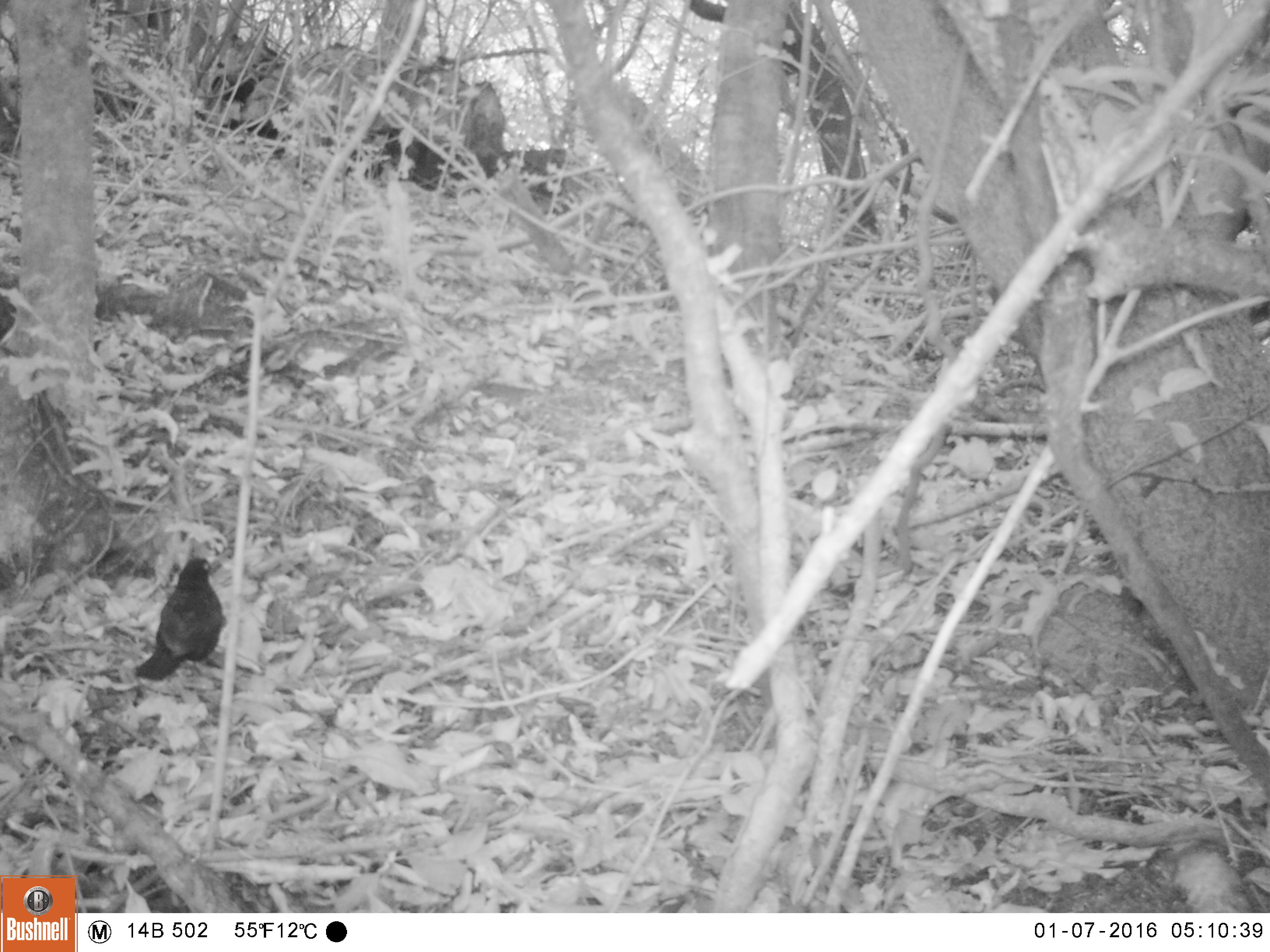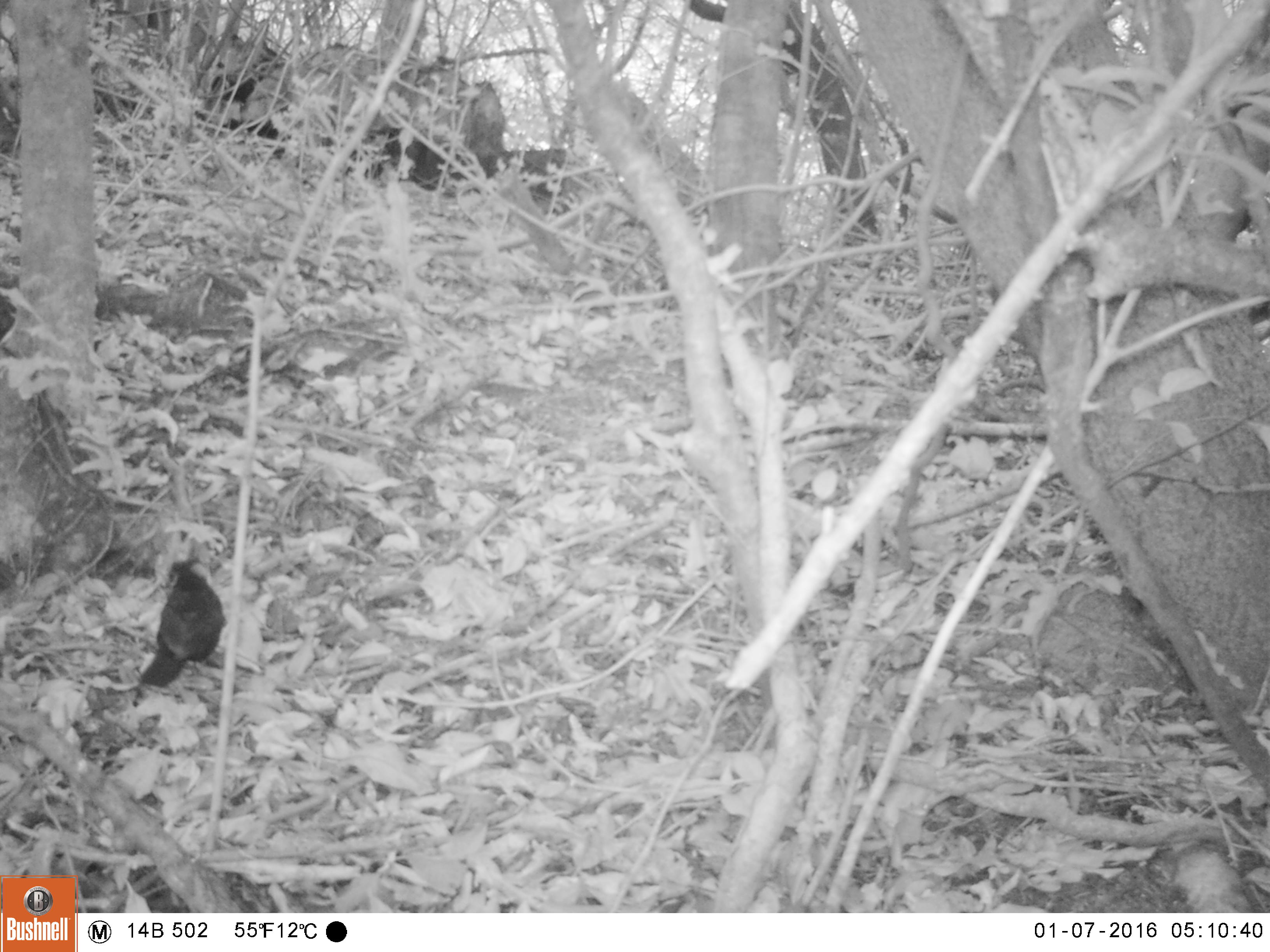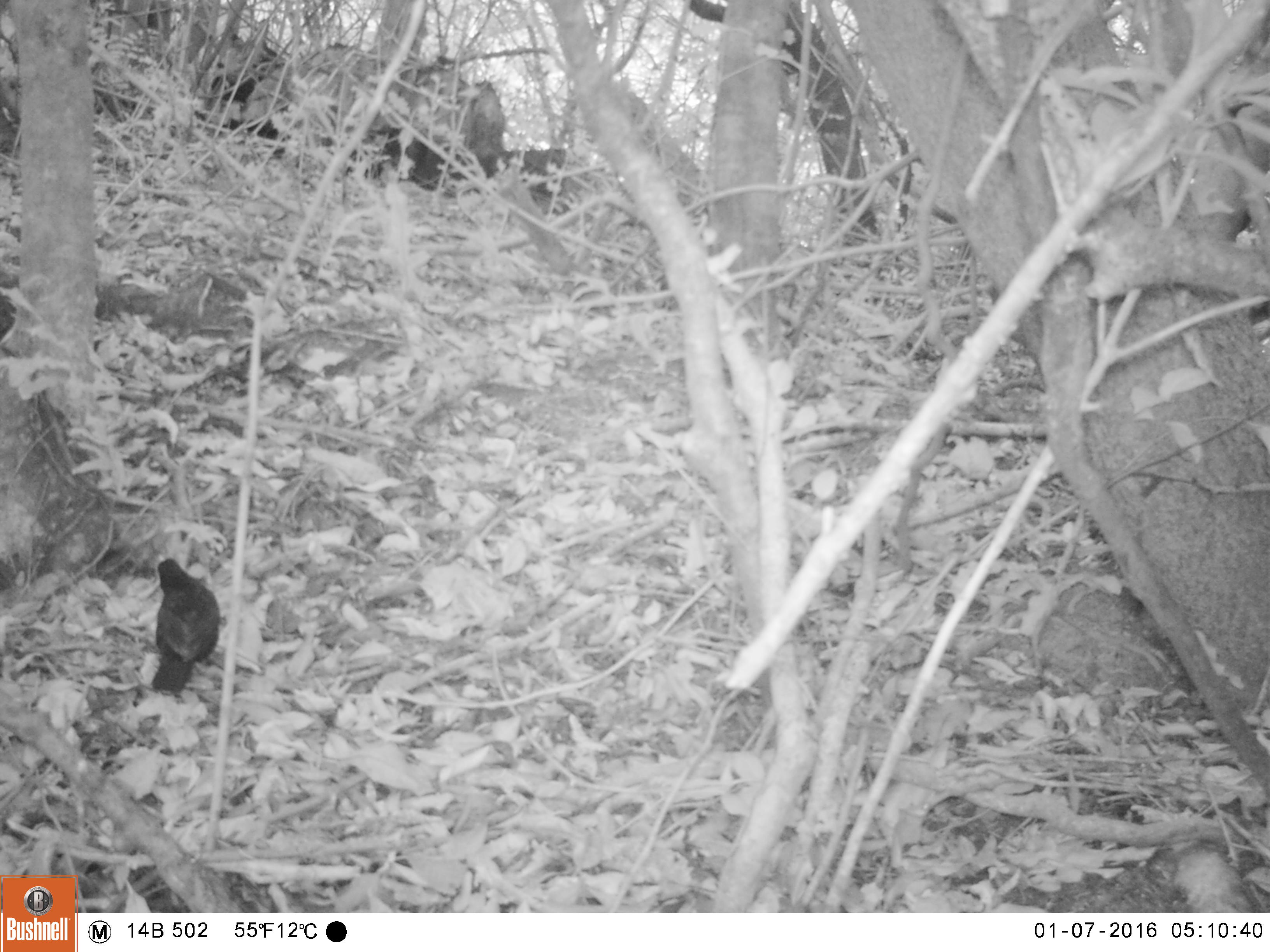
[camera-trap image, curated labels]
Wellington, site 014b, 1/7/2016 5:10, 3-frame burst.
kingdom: Animalia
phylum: Chordata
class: Aves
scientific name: Aves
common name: bird